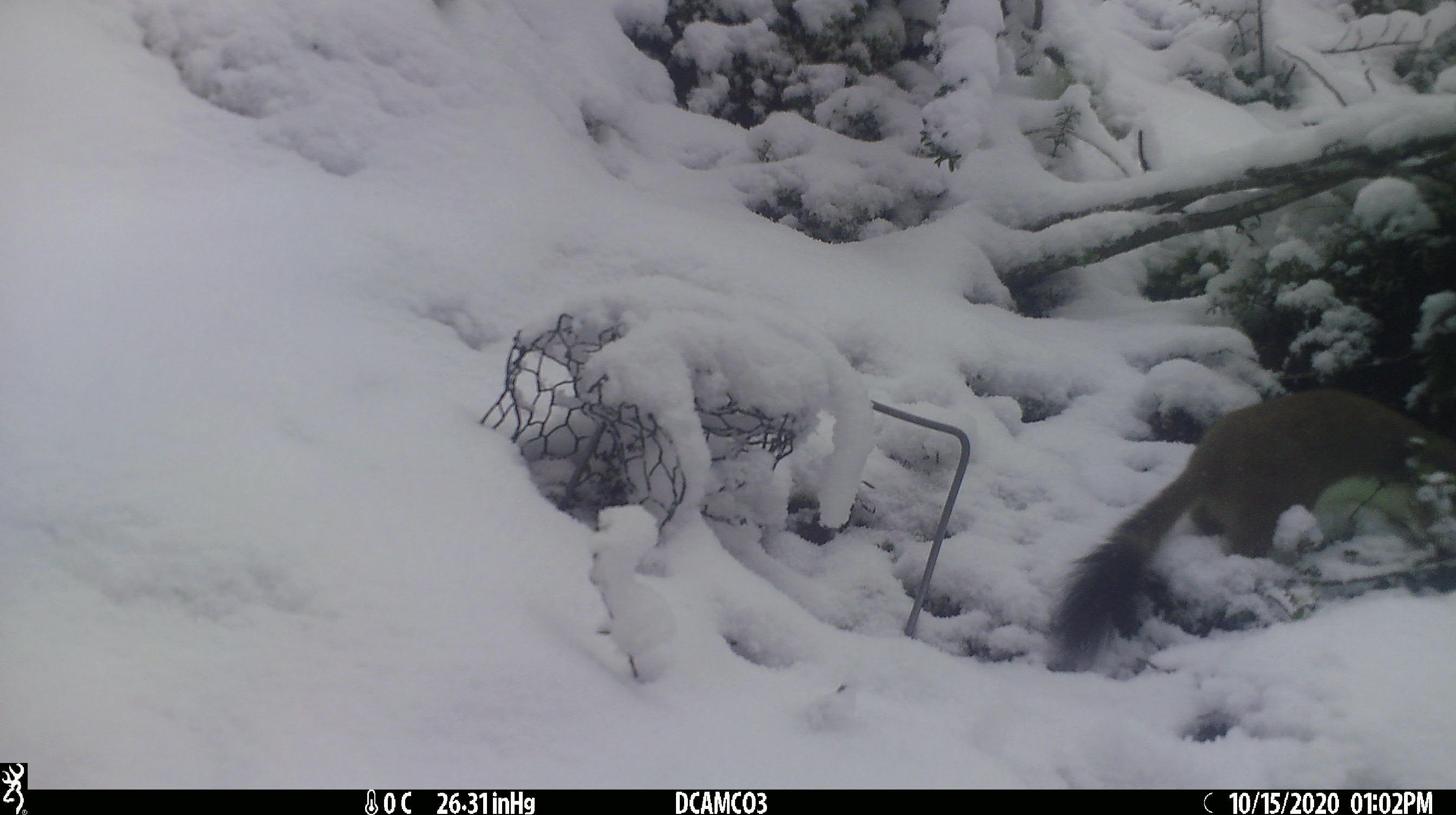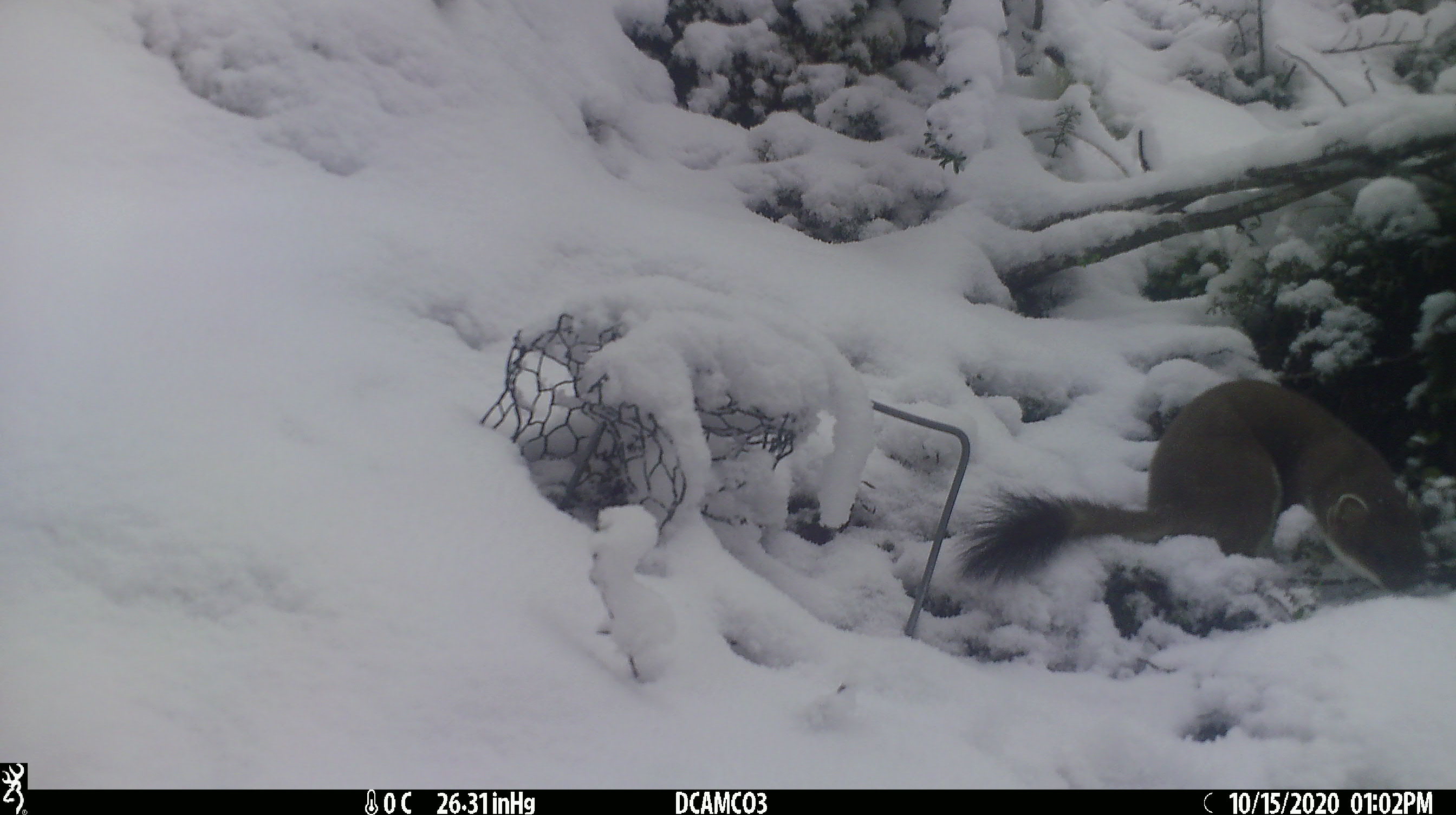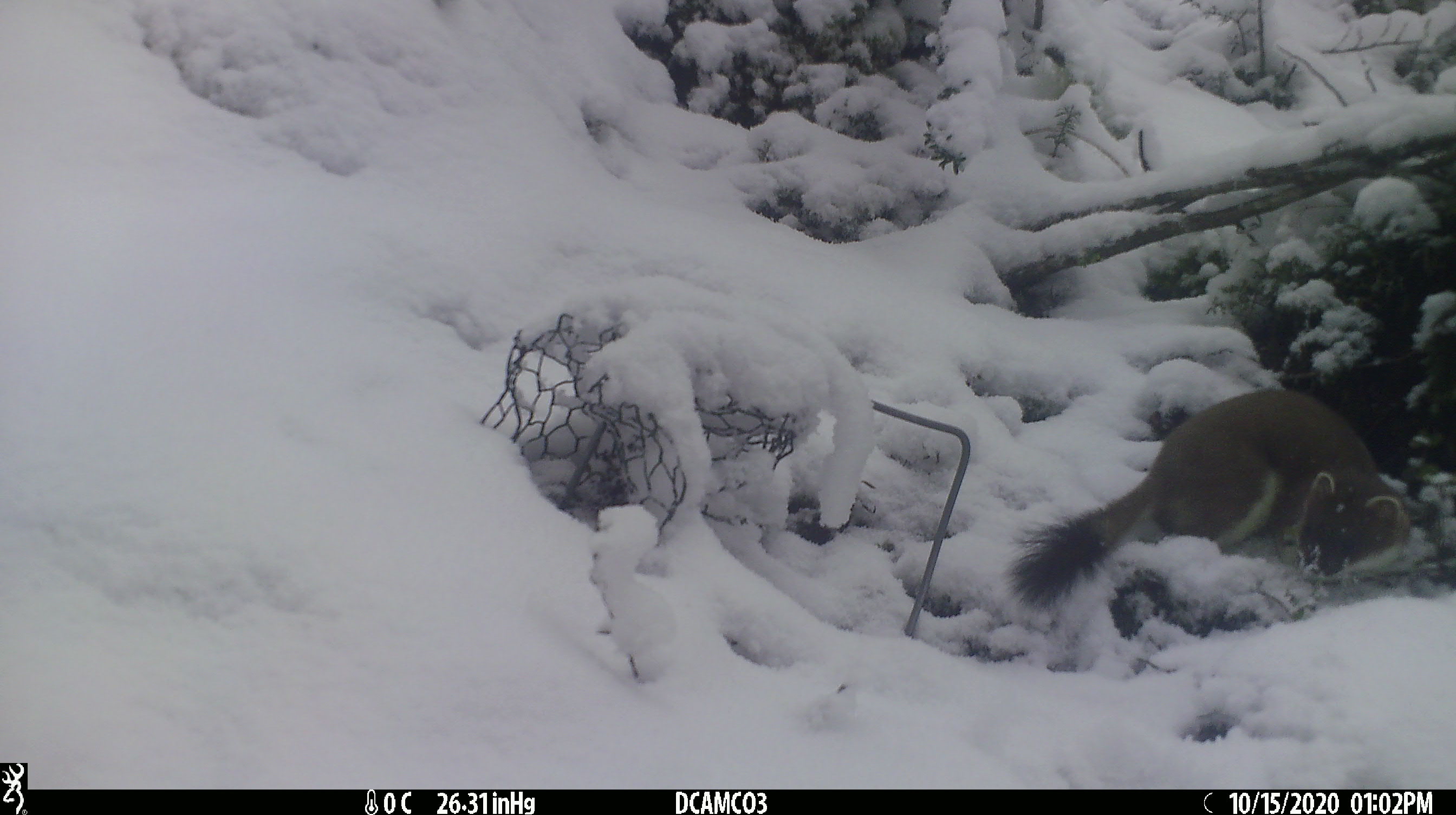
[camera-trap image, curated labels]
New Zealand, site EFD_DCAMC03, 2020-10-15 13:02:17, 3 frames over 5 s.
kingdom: Animalia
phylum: Chordata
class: Mammalia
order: Carnivora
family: Mustelidae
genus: Mustela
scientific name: Mustela erminea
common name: stoat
Stoat (Mustela erminea).